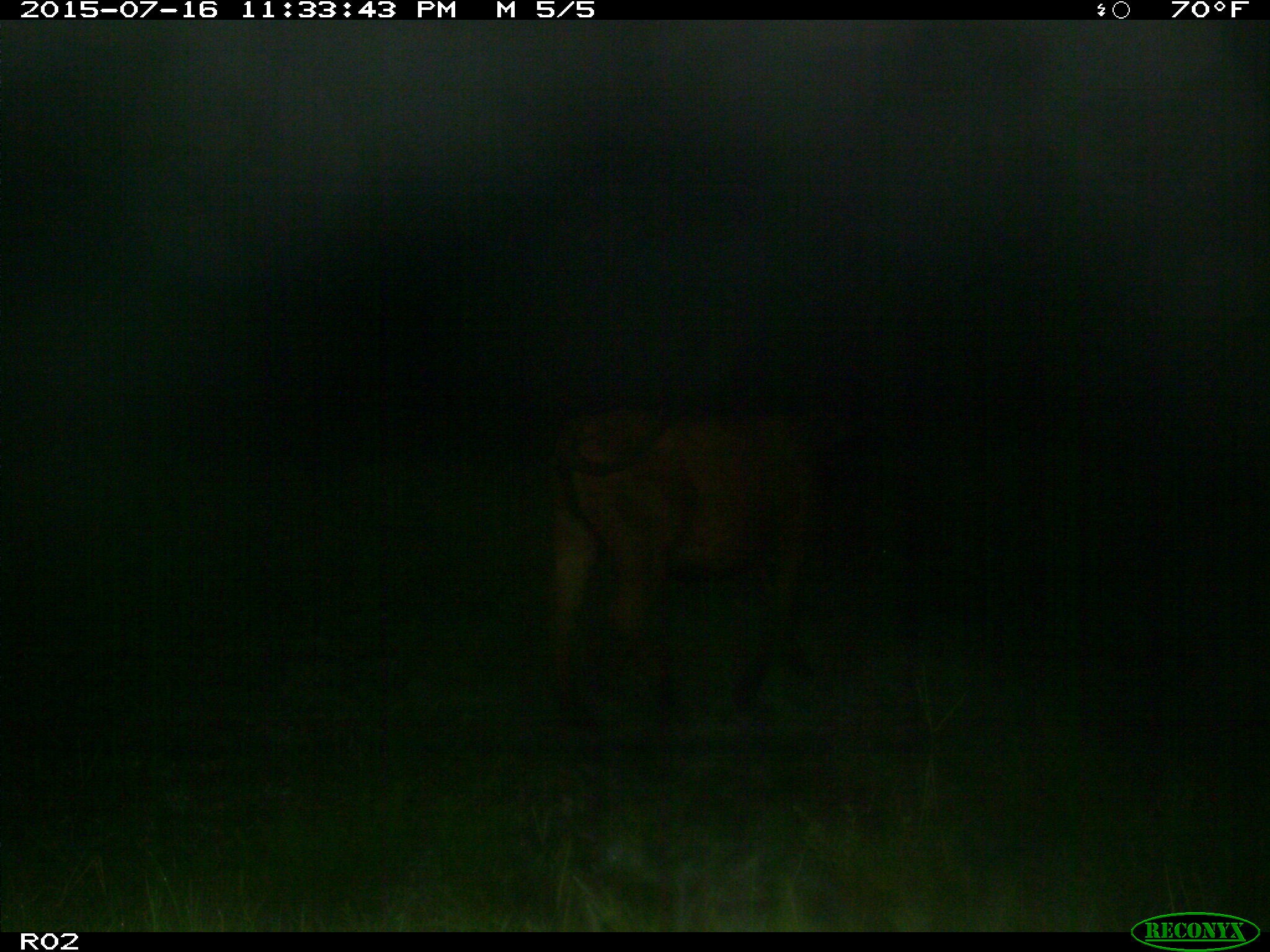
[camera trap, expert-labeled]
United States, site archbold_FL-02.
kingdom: Animalia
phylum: Chordata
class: Mammalia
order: Artiodactyla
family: Bovidae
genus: Bos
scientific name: Bos taurus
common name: domestic cow